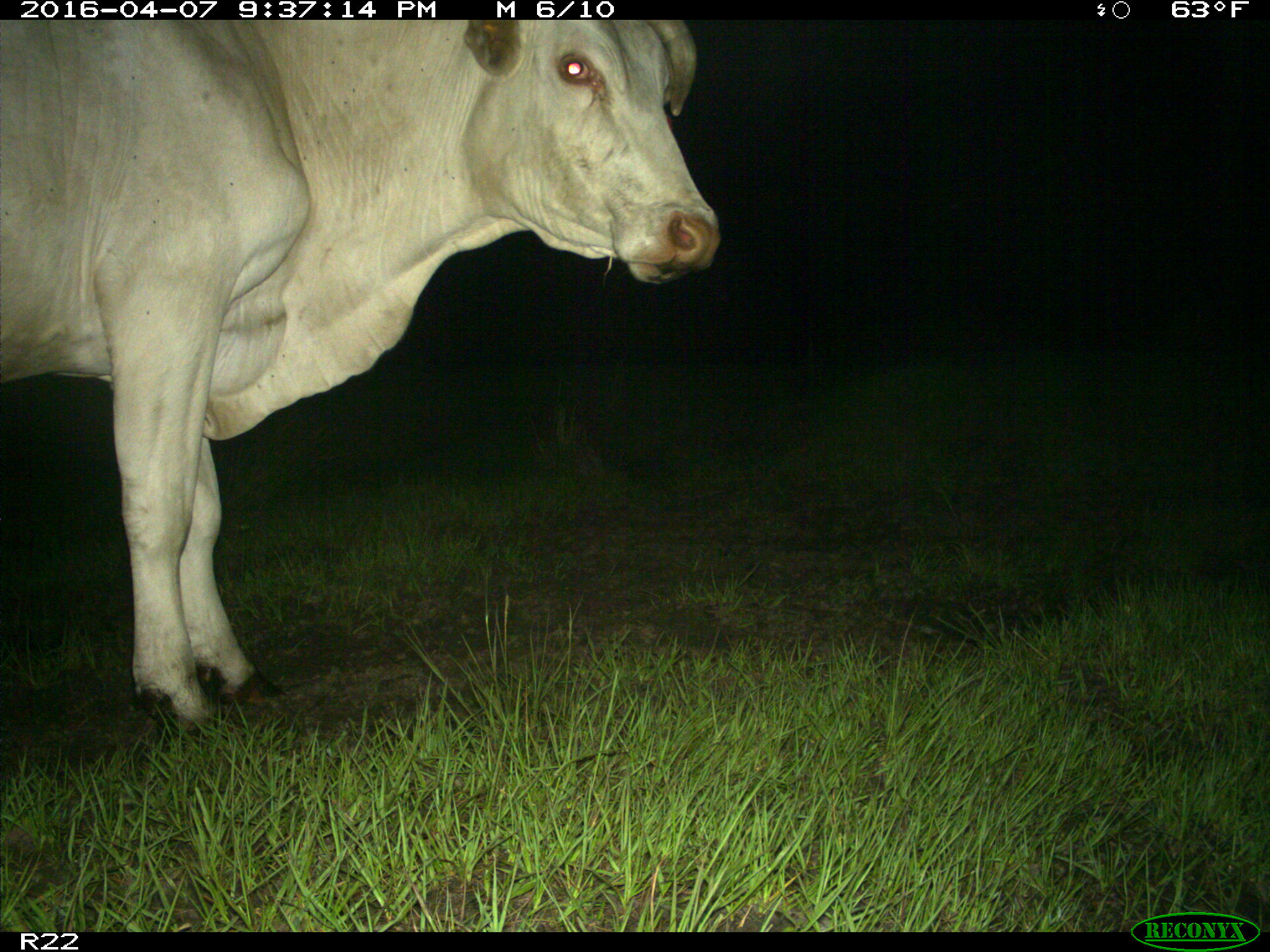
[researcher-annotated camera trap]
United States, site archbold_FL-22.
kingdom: Animalia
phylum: Chordata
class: Mammalia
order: Artiodactyla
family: Bovidae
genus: Bos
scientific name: Bos taurus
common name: domestic cow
Bos taurus (domestic cow).